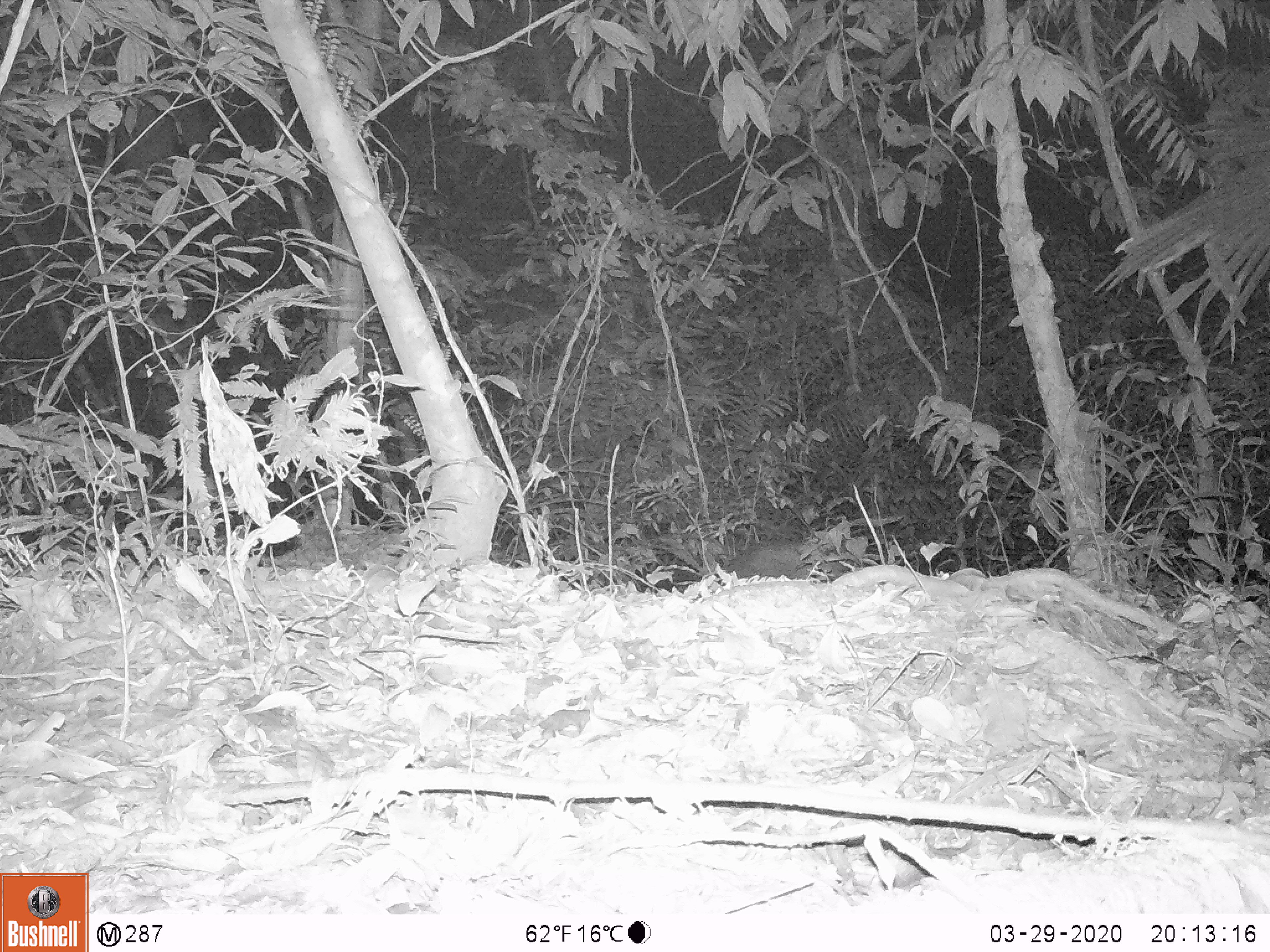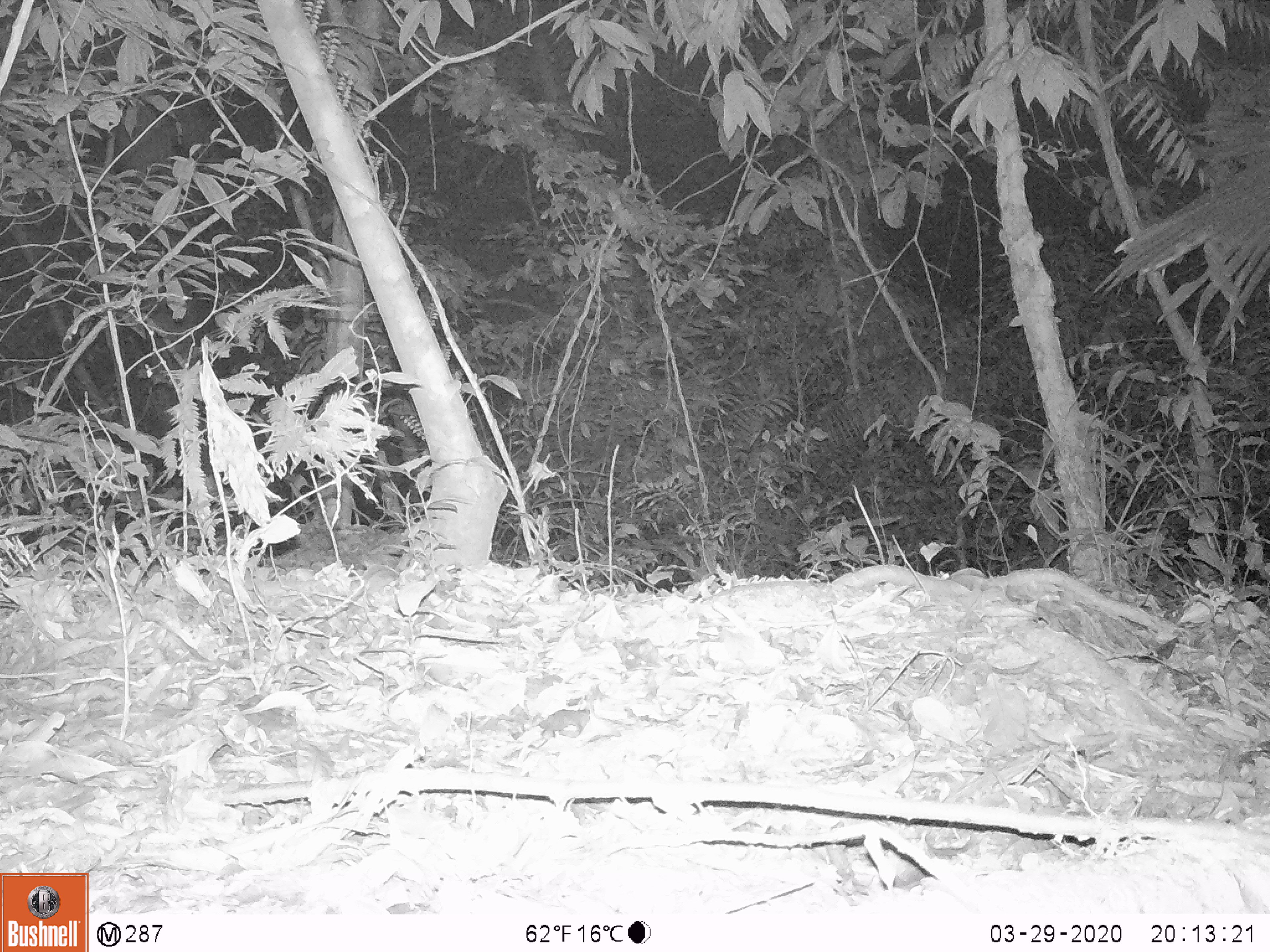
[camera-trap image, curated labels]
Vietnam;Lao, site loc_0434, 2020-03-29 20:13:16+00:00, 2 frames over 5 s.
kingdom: Animalia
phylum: Chordata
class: Mammalia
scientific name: Mammalia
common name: mammal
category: unidentified small mammal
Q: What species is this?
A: Unidentified small mammal (mammal) (Mammalia).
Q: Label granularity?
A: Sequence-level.